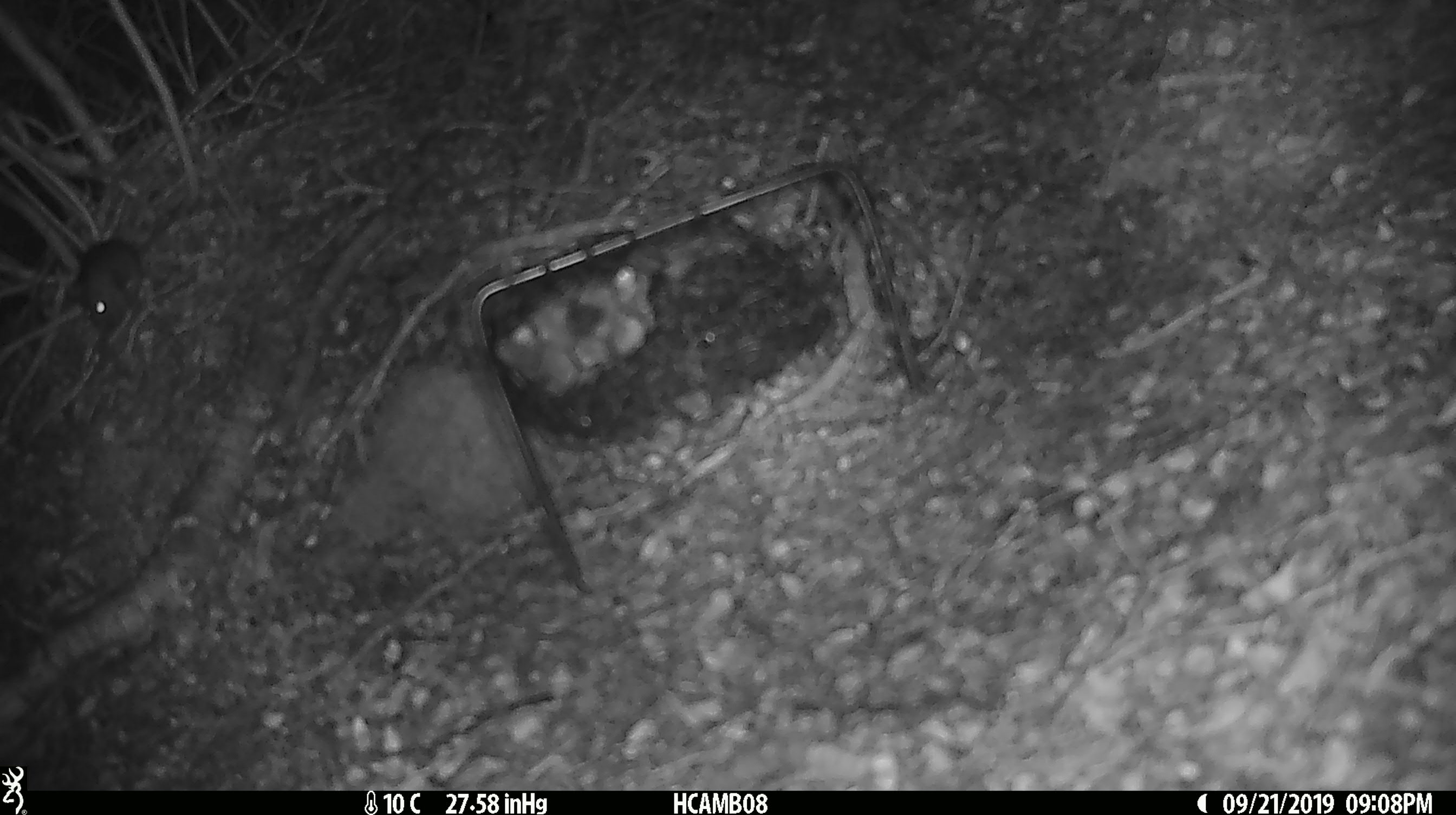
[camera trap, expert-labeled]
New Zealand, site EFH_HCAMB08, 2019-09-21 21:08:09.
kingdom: Animalia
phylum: Chordata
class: Mammalia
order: Rodentia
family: Muridae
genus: Mus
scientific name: Mus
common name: mouse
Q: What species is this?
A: Mouse (Mus).